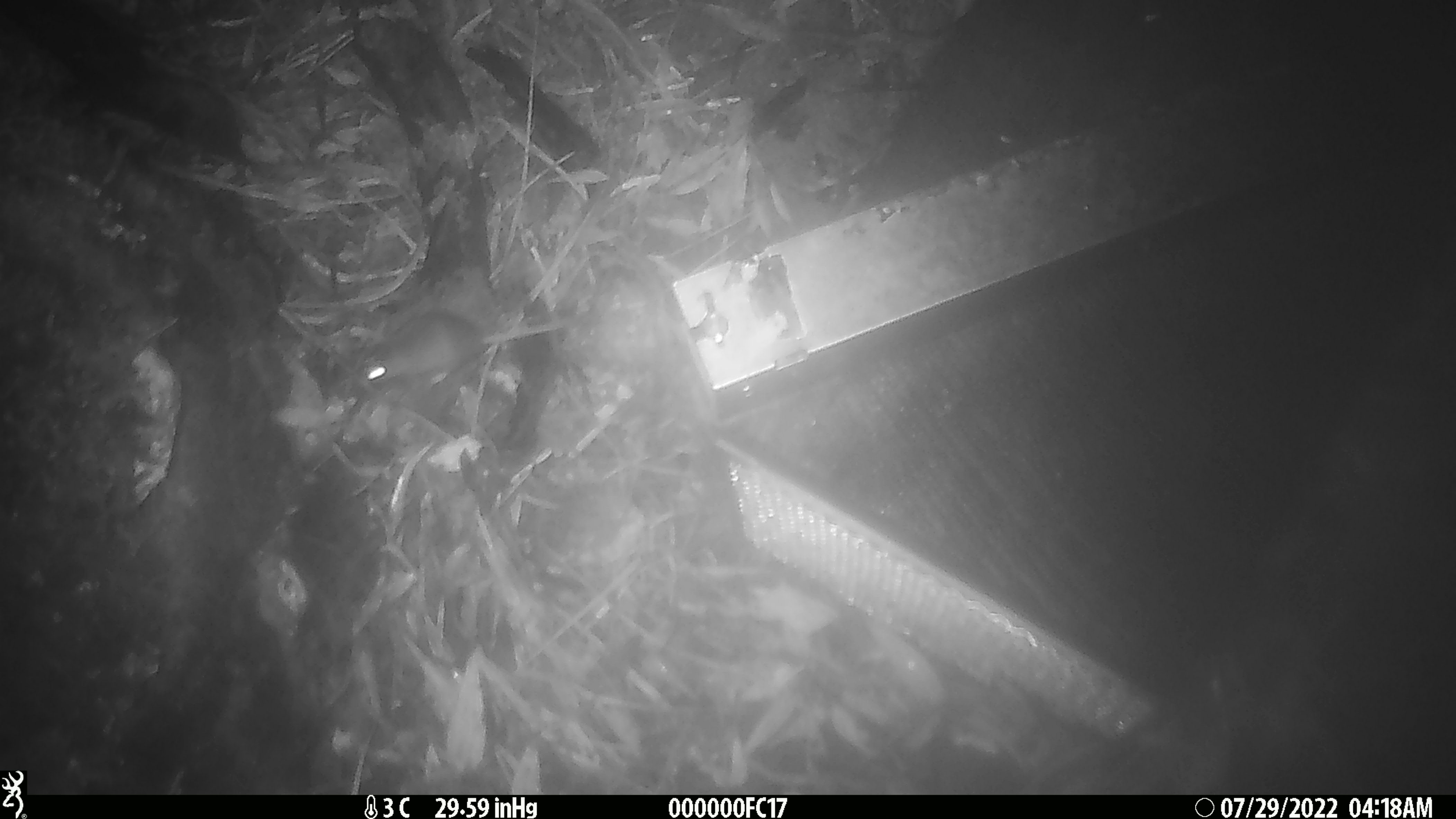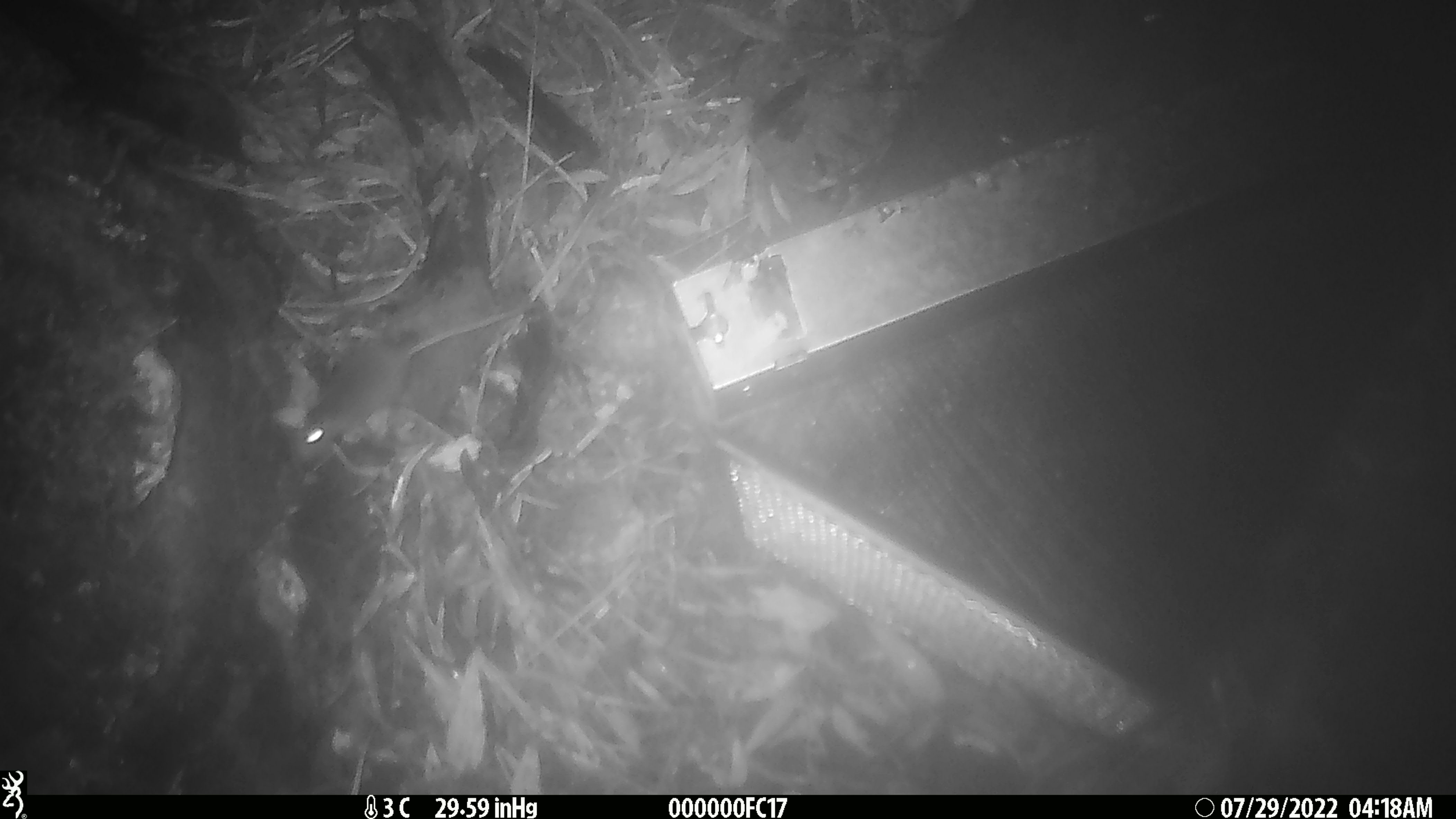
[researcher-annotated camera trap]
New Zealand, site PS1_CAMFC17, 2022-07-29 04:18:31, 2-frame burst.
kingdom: Animalia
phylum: Chordata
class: Mammalia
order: Rodentia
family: Muridae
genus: Mus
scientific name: Mus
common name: mouse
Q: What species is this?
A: Mouse (Mus).